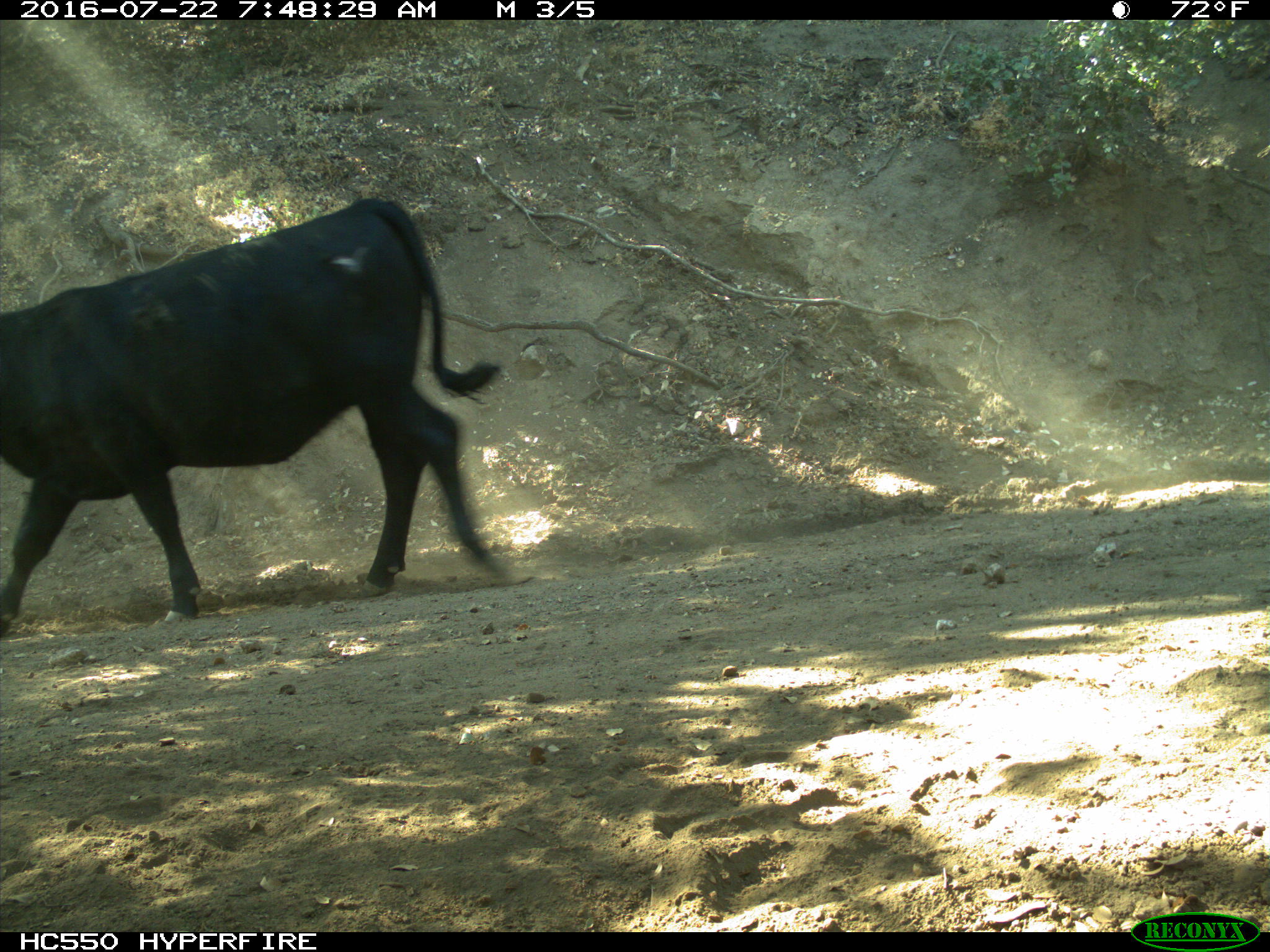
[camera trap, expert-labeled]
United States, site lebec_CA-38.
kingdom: Animalia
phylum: Chordata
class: Mammalia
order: Artiodactyla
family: Bovidae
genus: Bos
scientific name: Bos taurus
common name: domestic cow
Bos taurus (domestic cow).